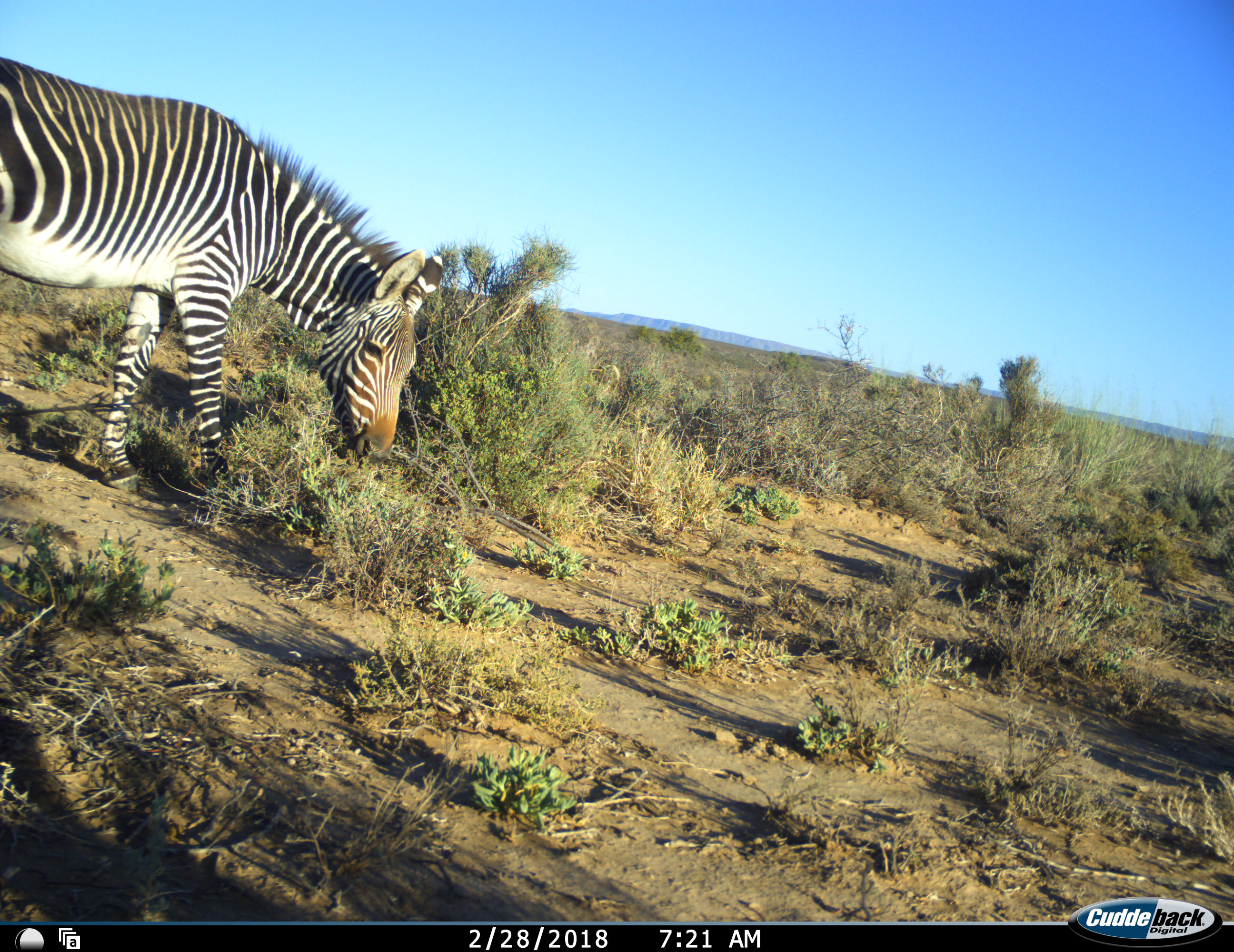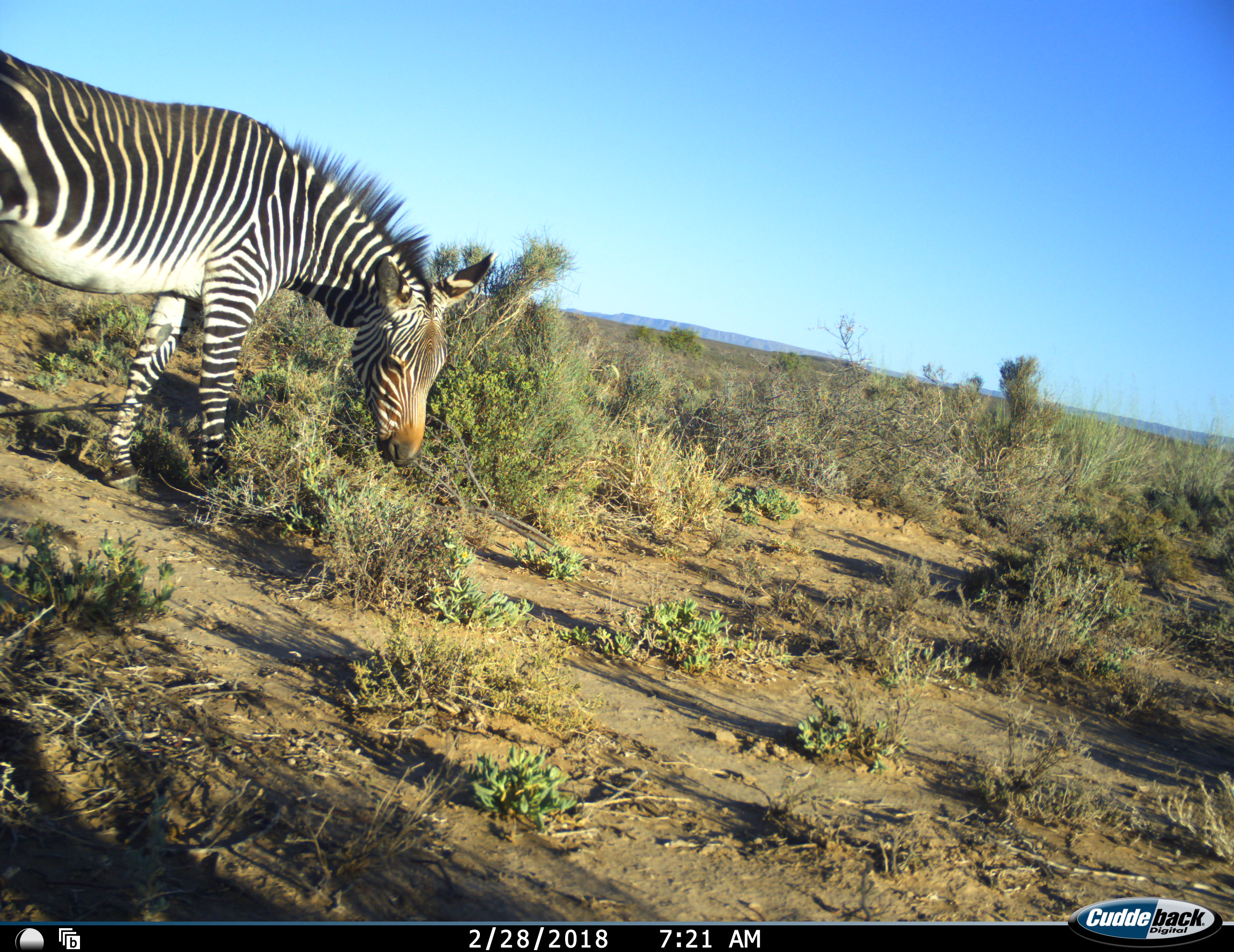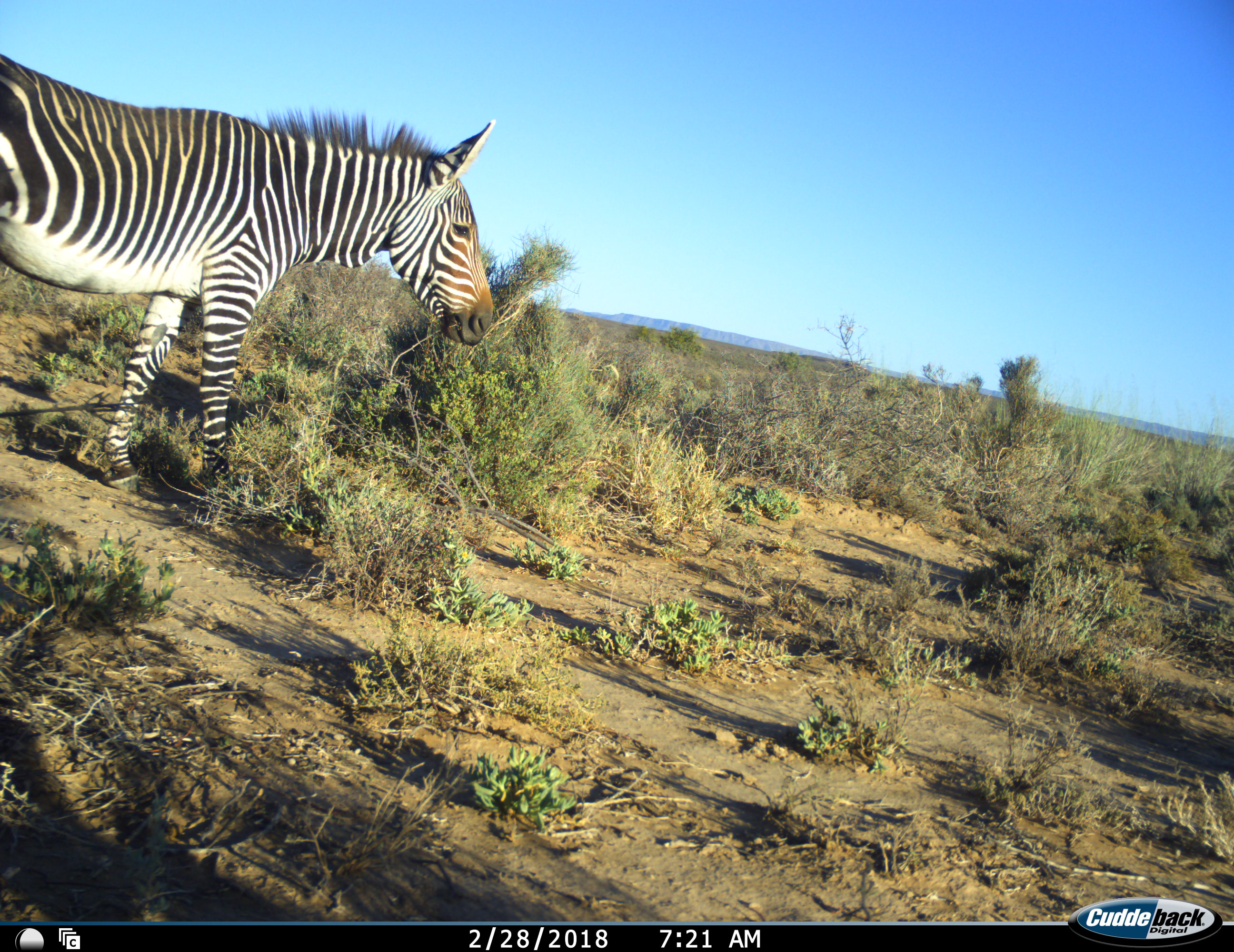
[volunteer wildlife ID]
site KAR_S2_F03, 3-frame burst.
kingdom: Animalia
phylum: Chordata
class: Mammalia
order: Perissodactyla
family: Equidae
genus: Equus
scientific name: Equus zebra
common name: mountain zebra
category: zebramountain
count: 1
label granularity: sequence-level